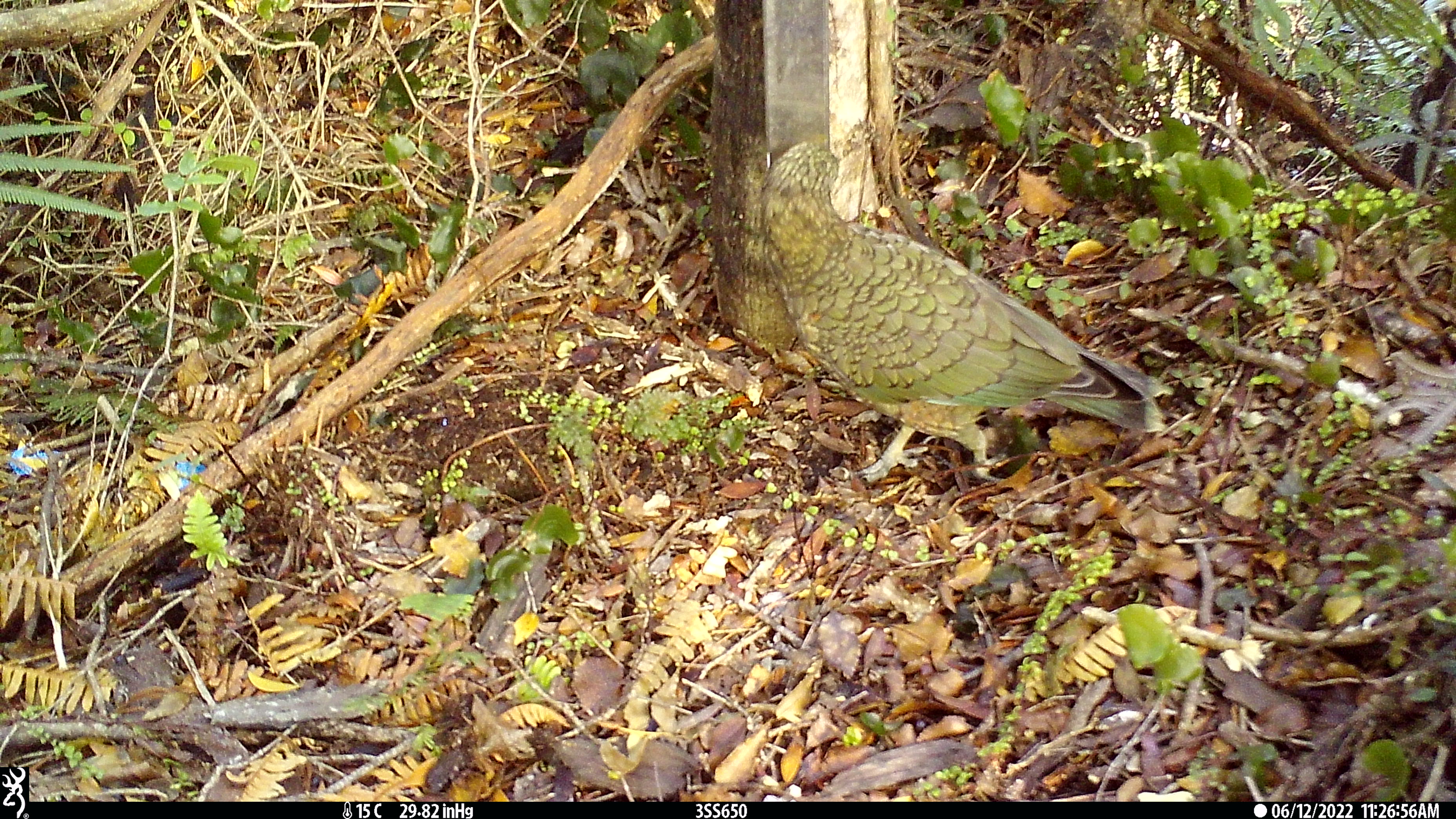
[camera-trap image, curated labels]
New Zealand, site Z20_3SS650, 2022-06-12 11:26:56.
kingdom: Animalia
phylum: Chordata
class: Aves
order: Psittaciformes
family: Strigopidae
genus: Nestor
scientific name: Nestor notabilis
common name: kea